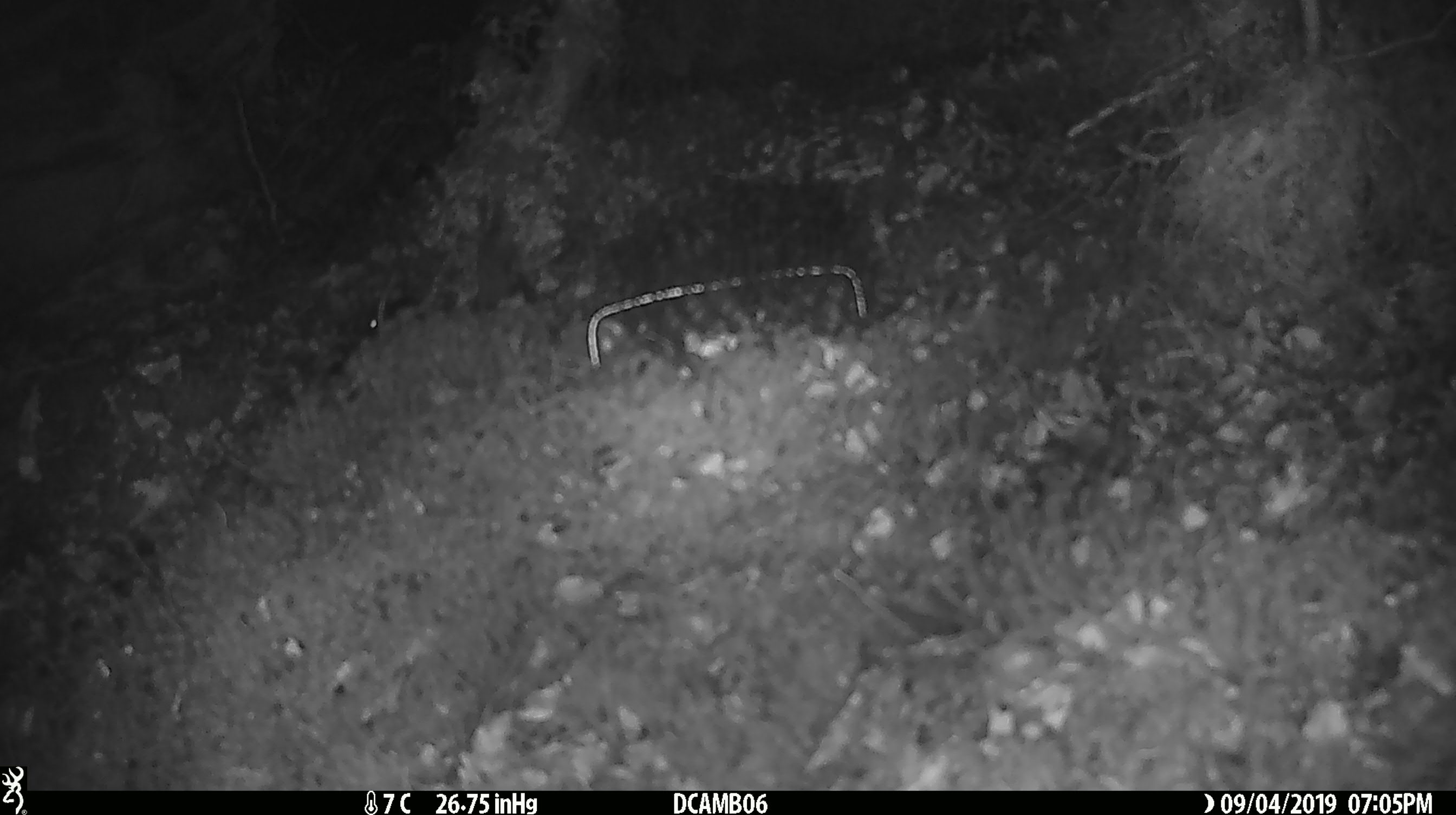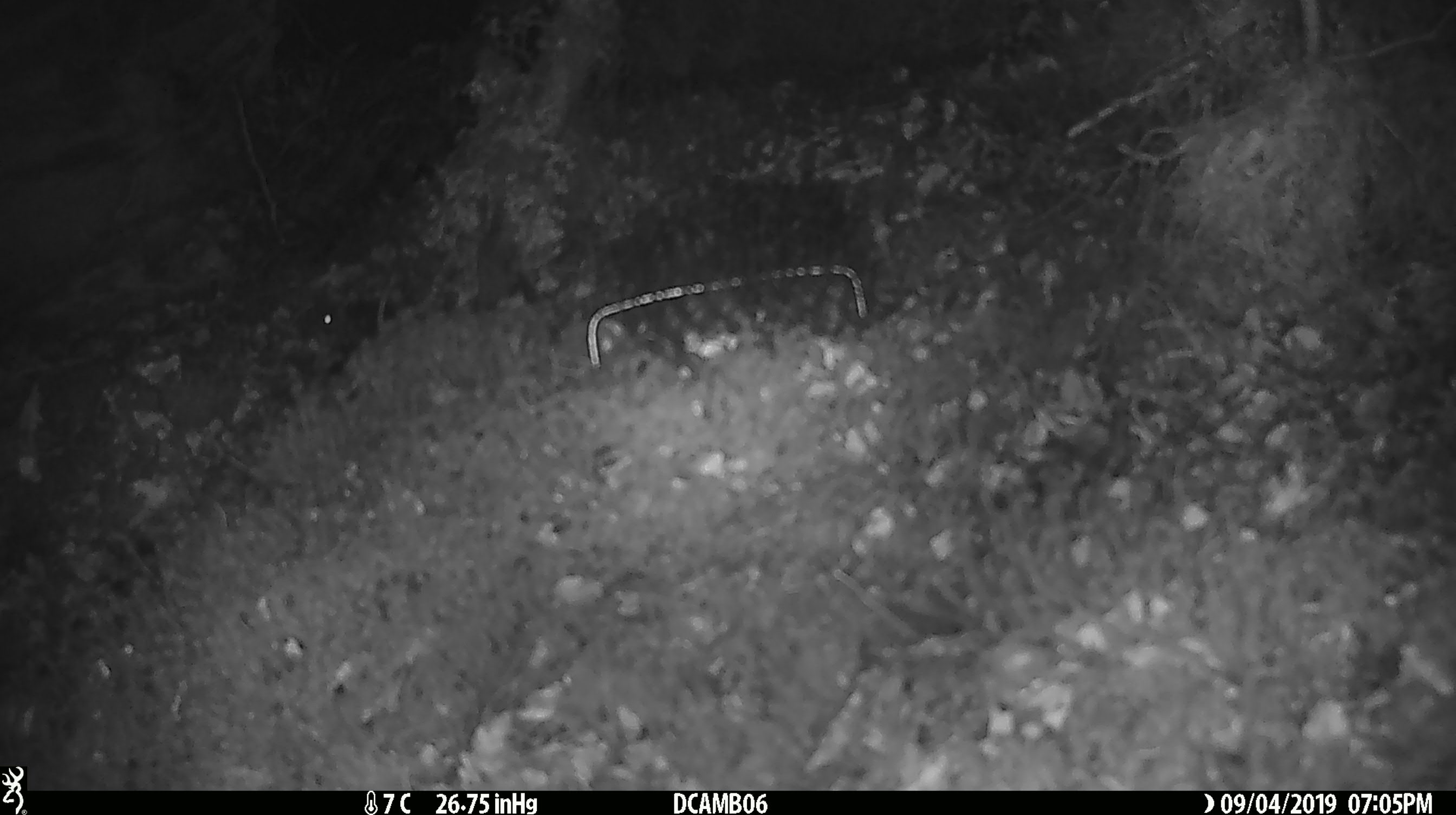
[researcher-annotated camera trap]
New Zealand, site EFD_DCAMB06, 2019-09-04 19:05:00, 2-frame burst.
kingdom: Animalia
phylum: Chordata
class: Mammalia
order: Rodentia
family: Muridae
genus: Mus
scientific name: Mus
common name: mouse